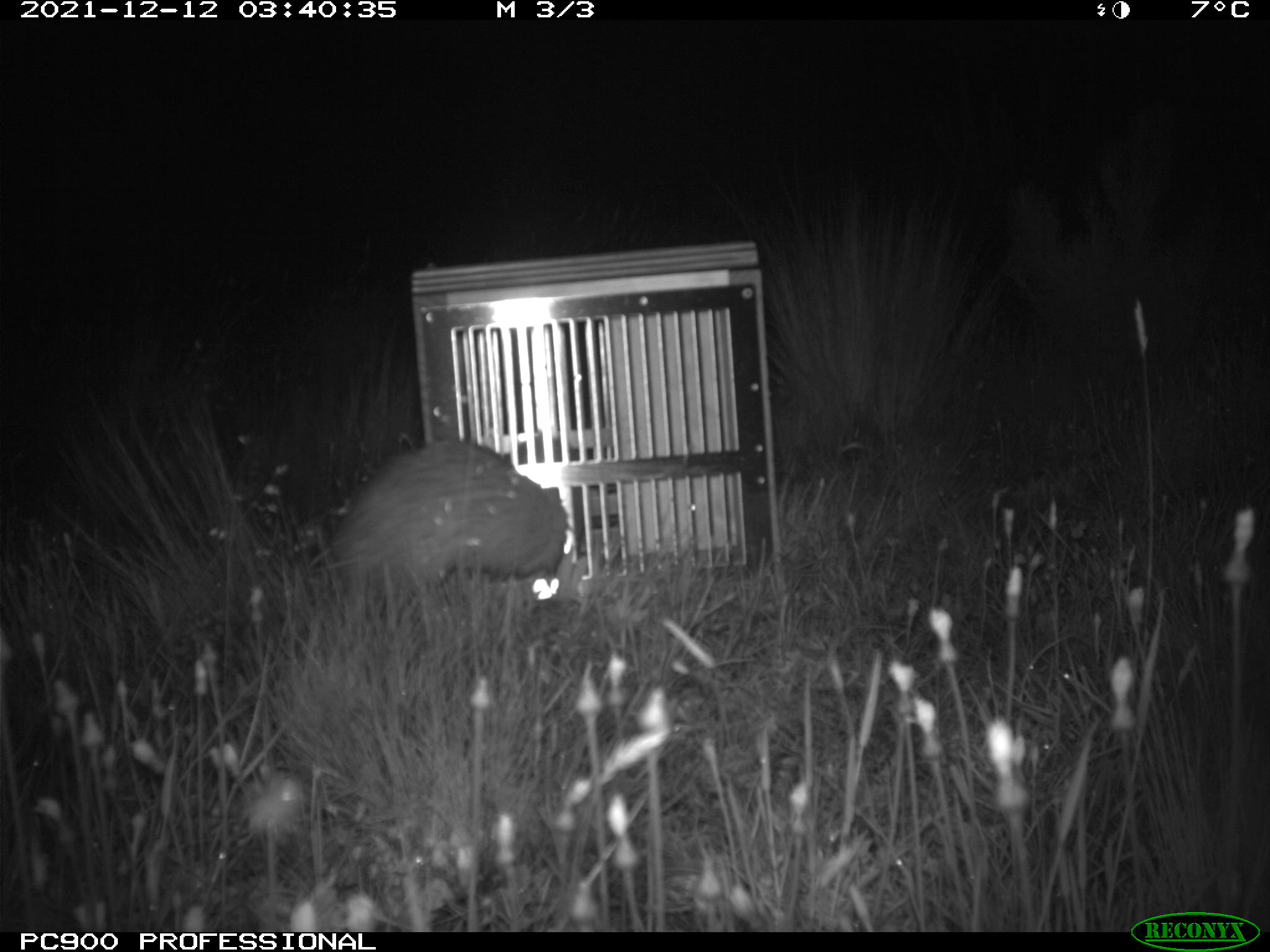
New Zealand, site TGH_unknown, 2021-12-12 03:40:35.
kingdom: Animalia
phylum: Chordata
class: Mammalia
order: Carnivora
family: Mustelidae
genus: Mustela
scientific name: Mustela furo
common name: ferret